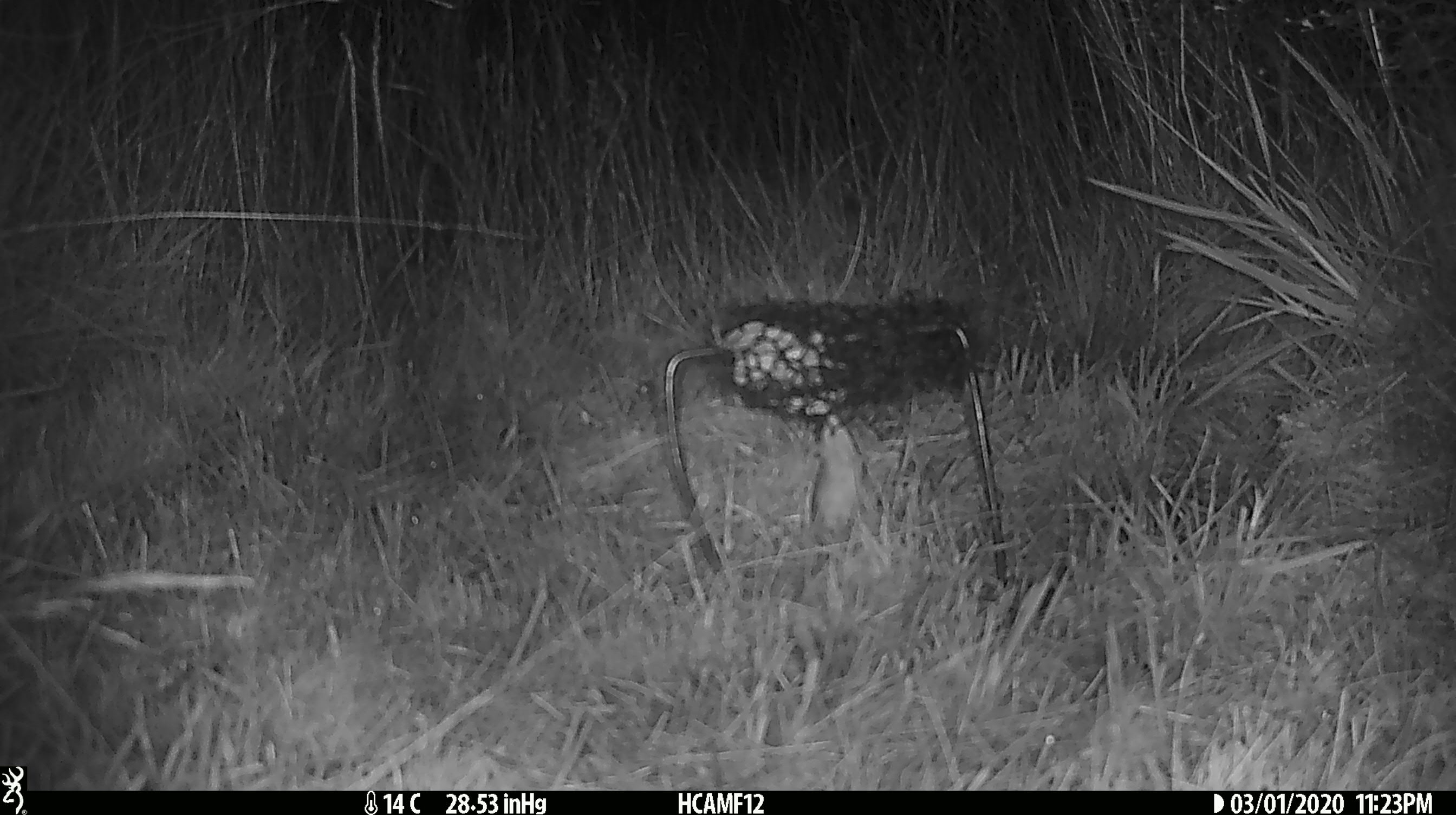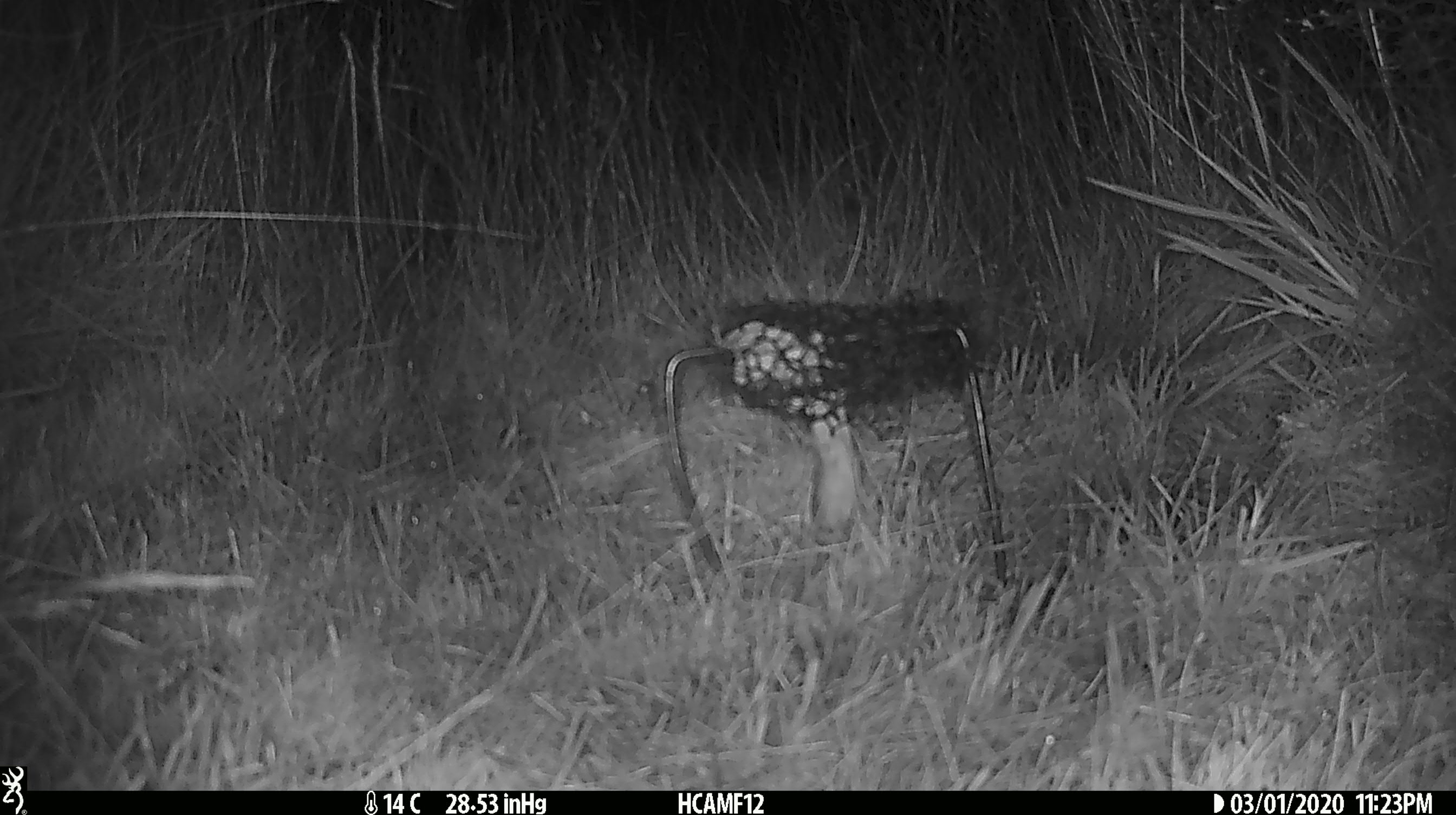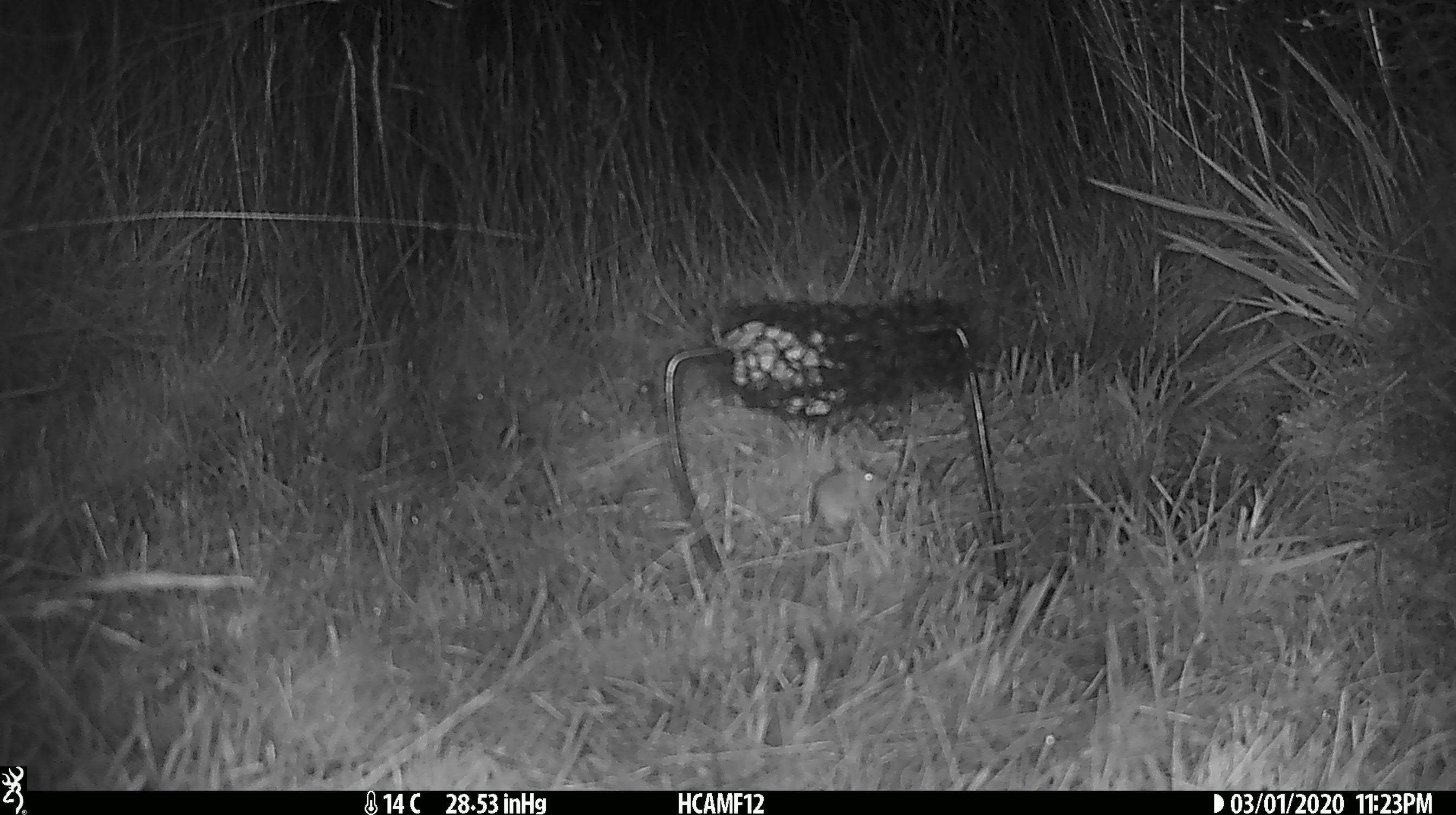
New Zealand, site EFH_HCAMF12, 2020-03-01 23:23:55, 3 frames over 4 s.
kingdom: Animalia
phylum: Chordata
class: Mammalia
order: Rodentia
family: Muridae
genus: Mus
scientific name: Mus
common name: mouse